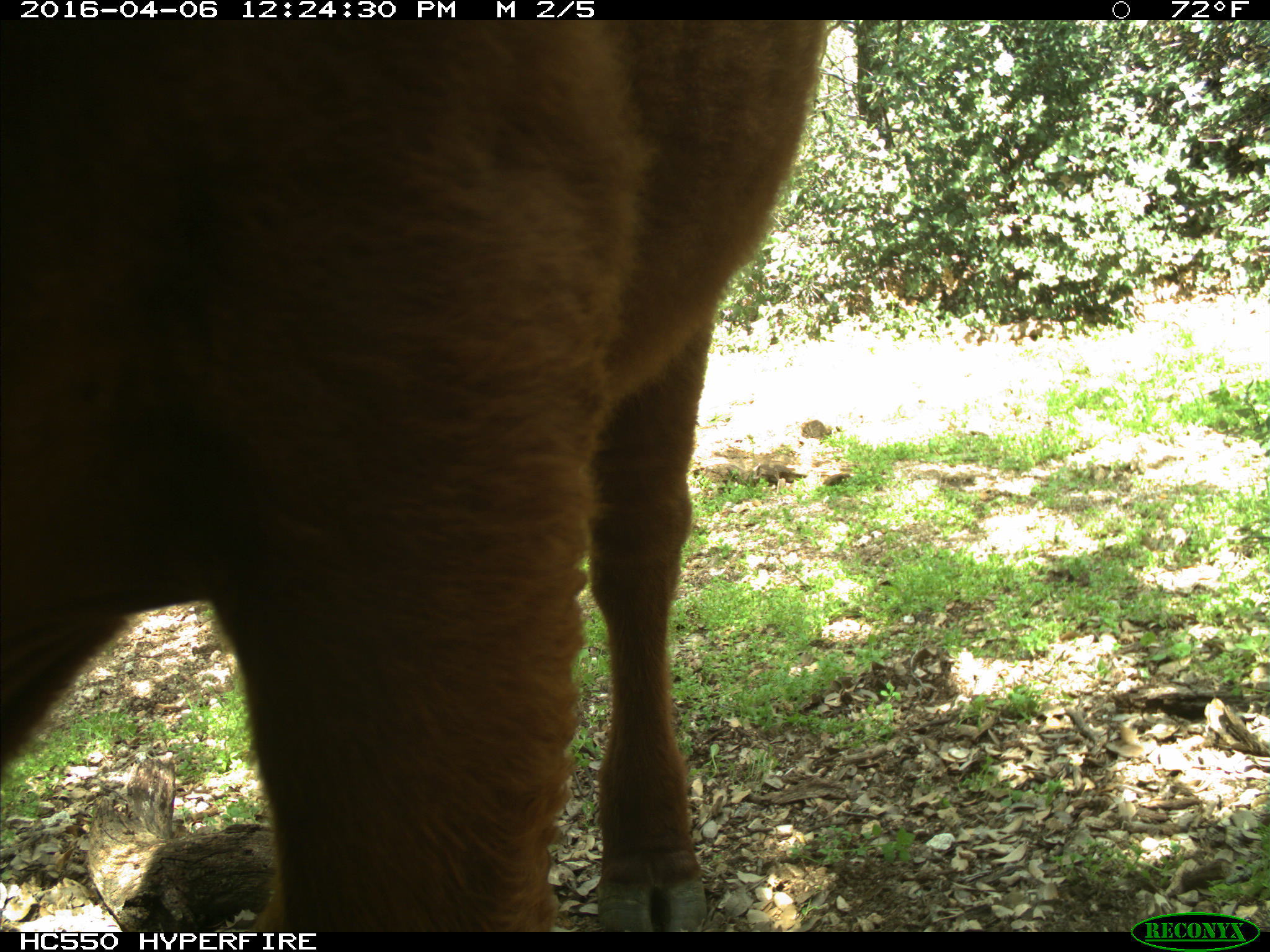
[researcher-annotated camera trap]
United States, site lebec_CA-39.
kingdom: Animalia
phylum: Chordata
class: Mammalia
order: Artiodactyla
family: Bovidae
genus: Bos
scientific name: Bos taurus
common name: domestic cow